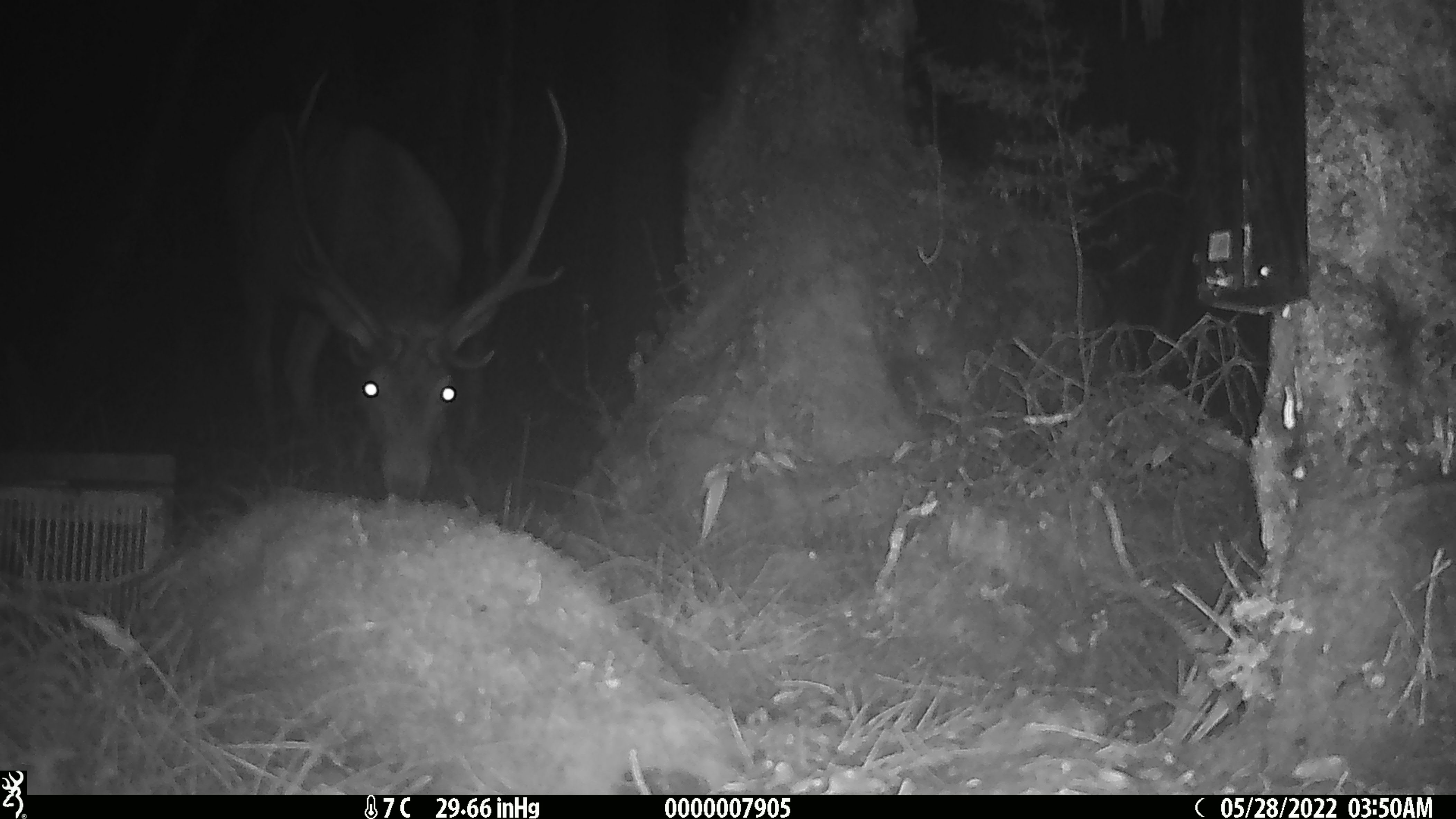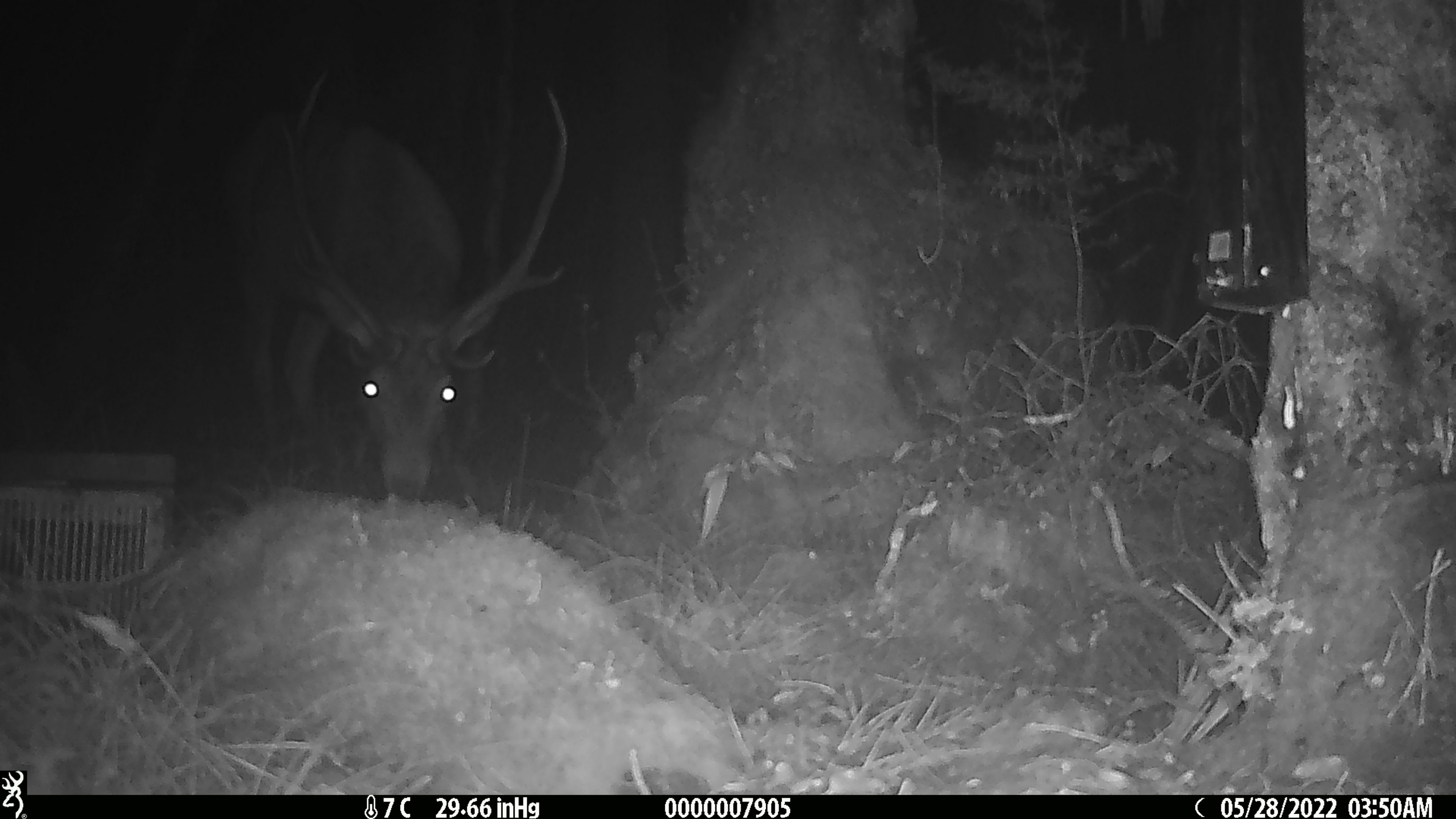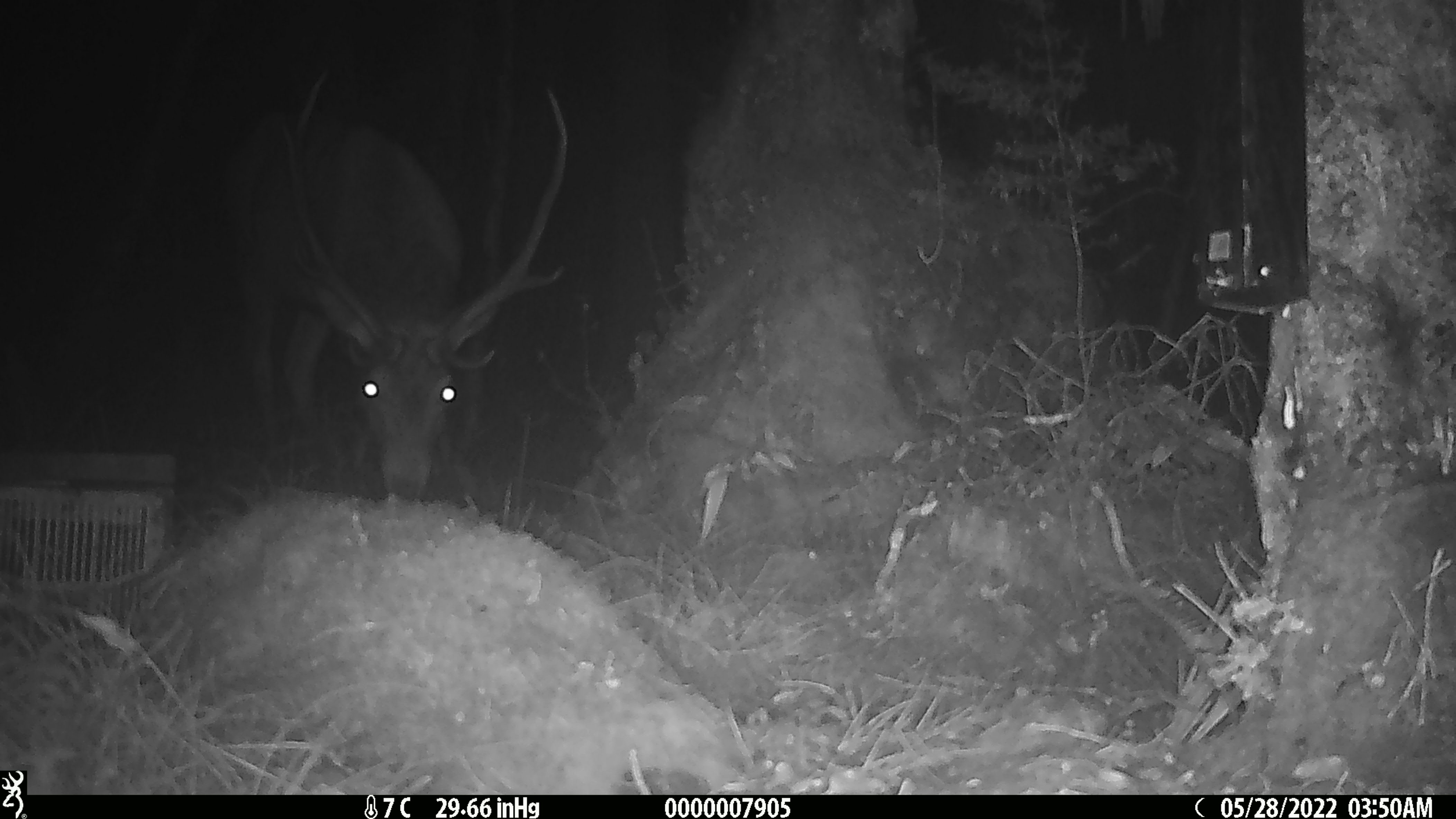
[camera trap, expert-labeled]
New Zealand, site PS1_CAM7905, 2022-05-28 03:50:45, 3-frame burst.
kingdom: Animalia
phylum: Chordata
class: Mammalia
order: Artiodactyla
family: Cervidae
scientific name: Cervidae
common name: deer